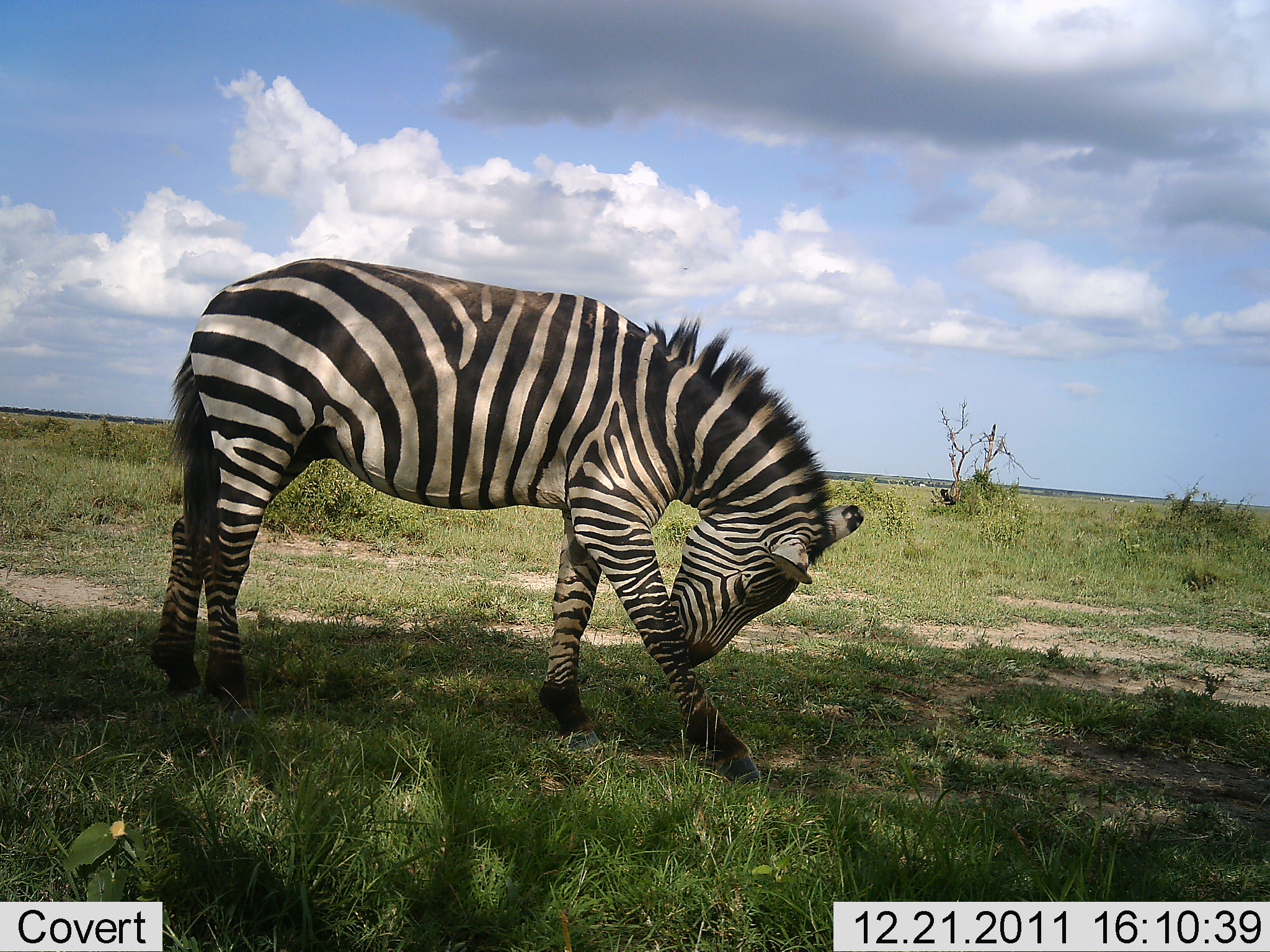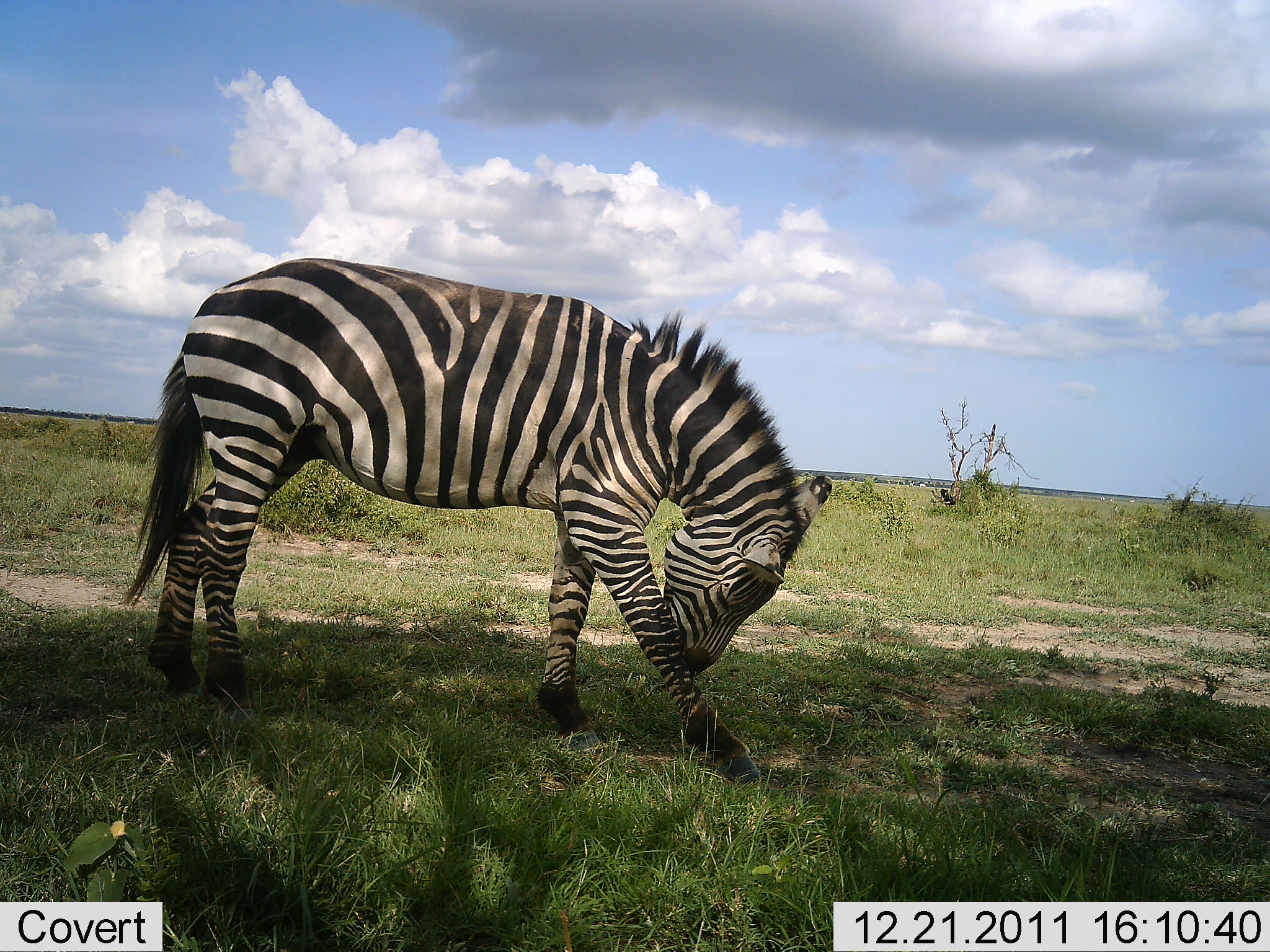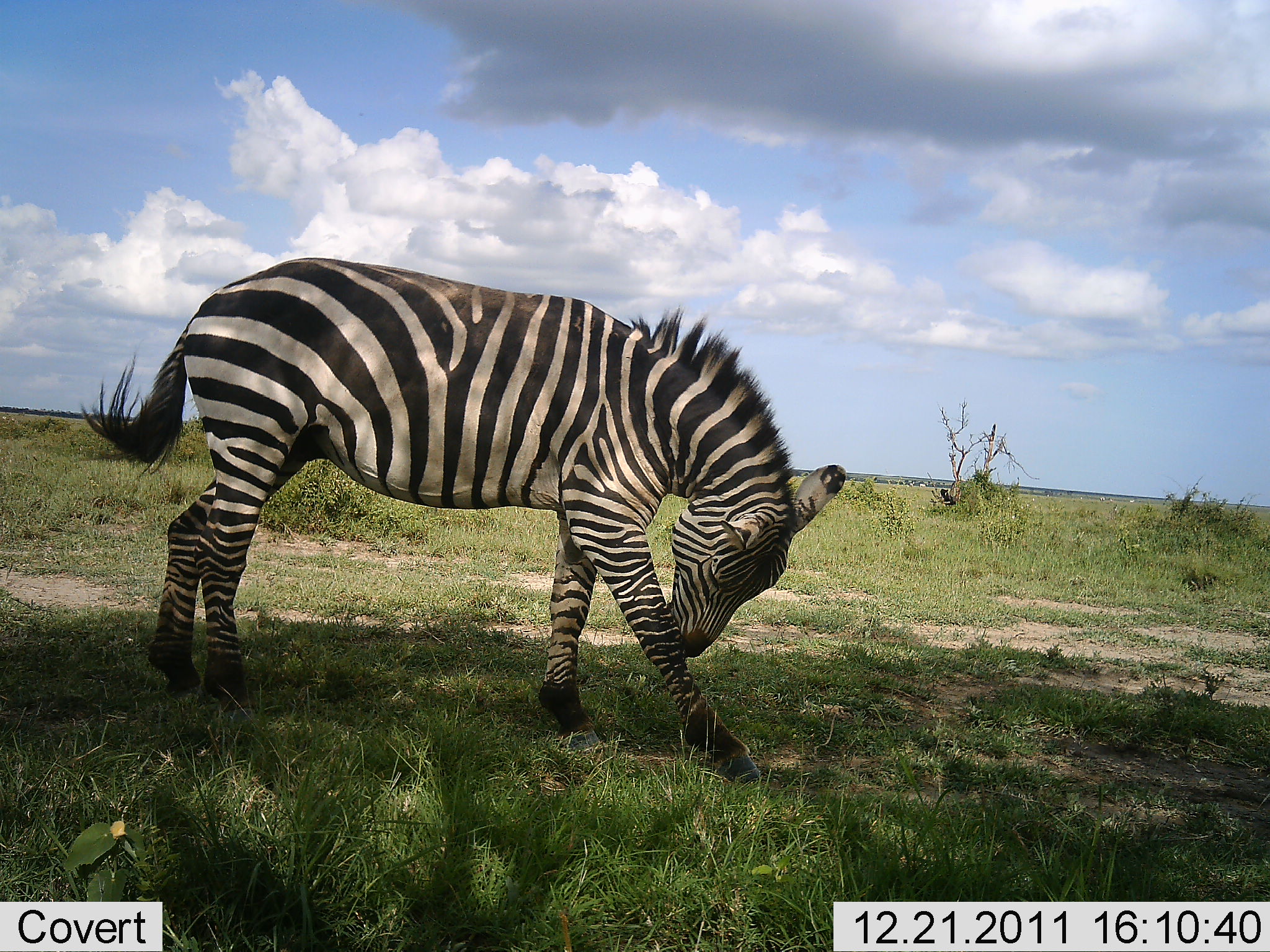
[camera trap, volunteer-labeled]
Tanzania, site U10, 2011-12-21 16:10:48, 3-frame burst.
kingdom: Animalia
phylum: Chordata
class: Mammalia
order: Perissodactyla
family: Equidae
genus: Equus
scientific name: Equus quagga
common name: plains zebra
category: zebra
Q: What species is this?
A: Zebra (plains zebra) (Equus quagga).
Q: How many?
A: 1.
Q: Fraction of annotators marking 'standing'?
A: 91%.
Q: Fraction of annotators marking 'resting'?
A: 0%.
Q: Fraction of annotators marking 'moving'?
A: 18%.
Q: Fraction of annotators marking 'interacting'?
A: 0%.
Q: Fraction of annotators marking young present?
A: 0%.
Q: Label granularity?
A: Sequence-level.